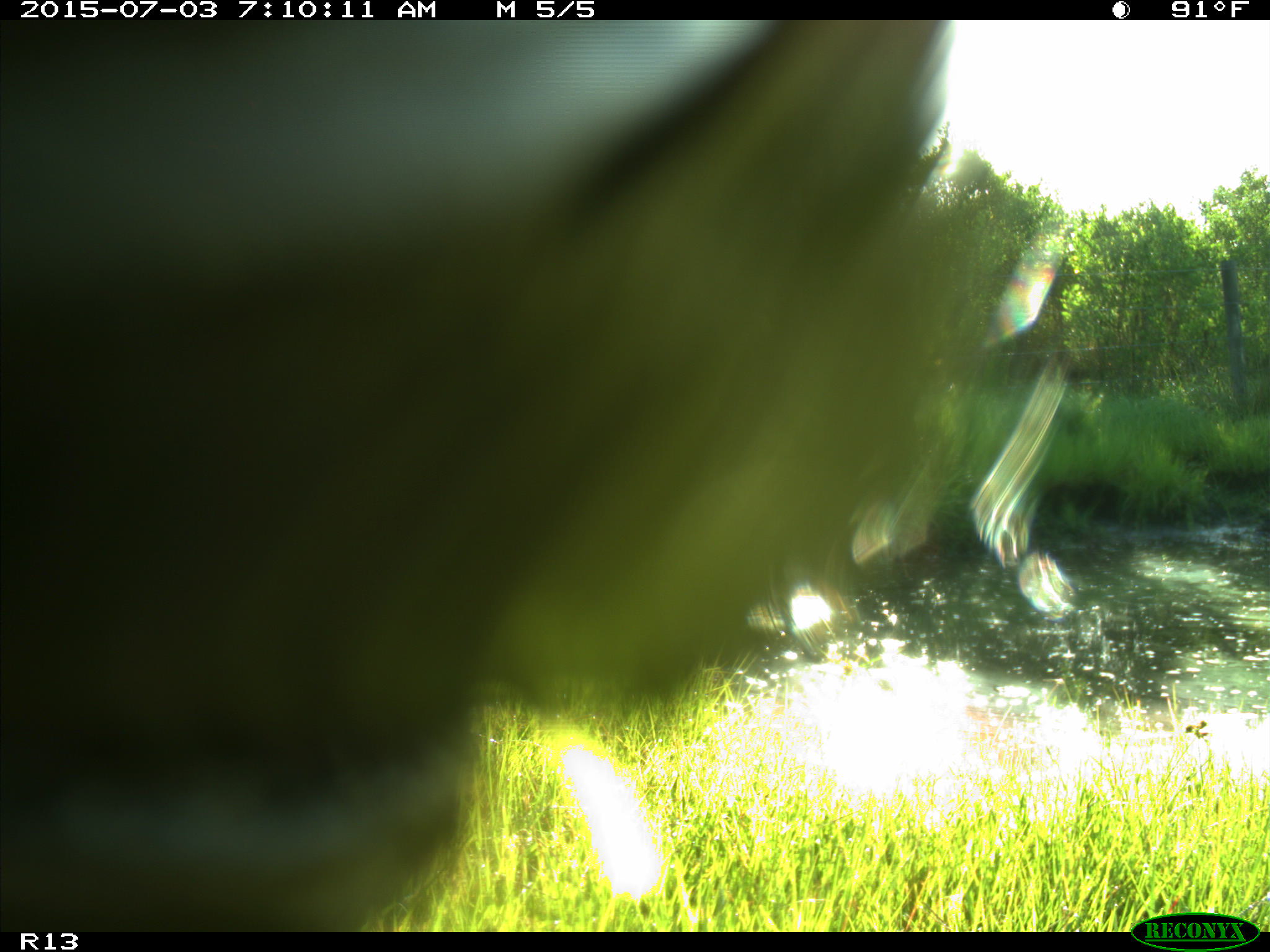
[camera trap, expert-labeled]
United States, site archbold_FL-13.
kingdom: Animalia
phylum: Chordata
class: Mammalia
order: Artiodactyla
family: Bovidae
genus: Bos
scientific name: Bos taurus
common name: domestic cow